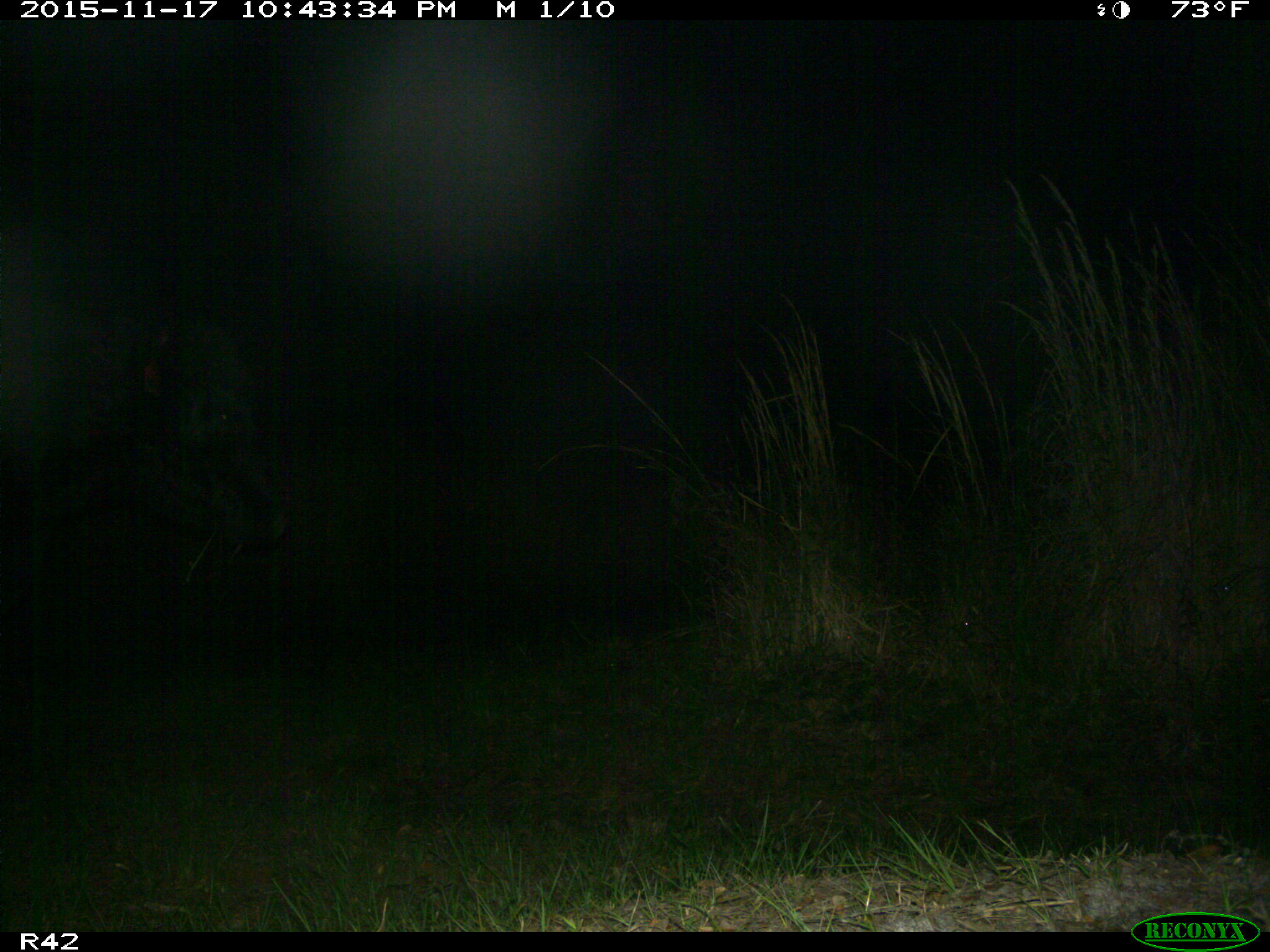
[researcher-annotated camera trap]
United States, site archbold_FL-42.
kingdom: Animalia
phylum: Chordata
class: Mammalia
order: Artiodactyla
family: Bovidae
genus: Bos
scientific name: Bos taurus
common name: domestic cow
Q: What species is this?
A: Bos taurus (domestic cow).